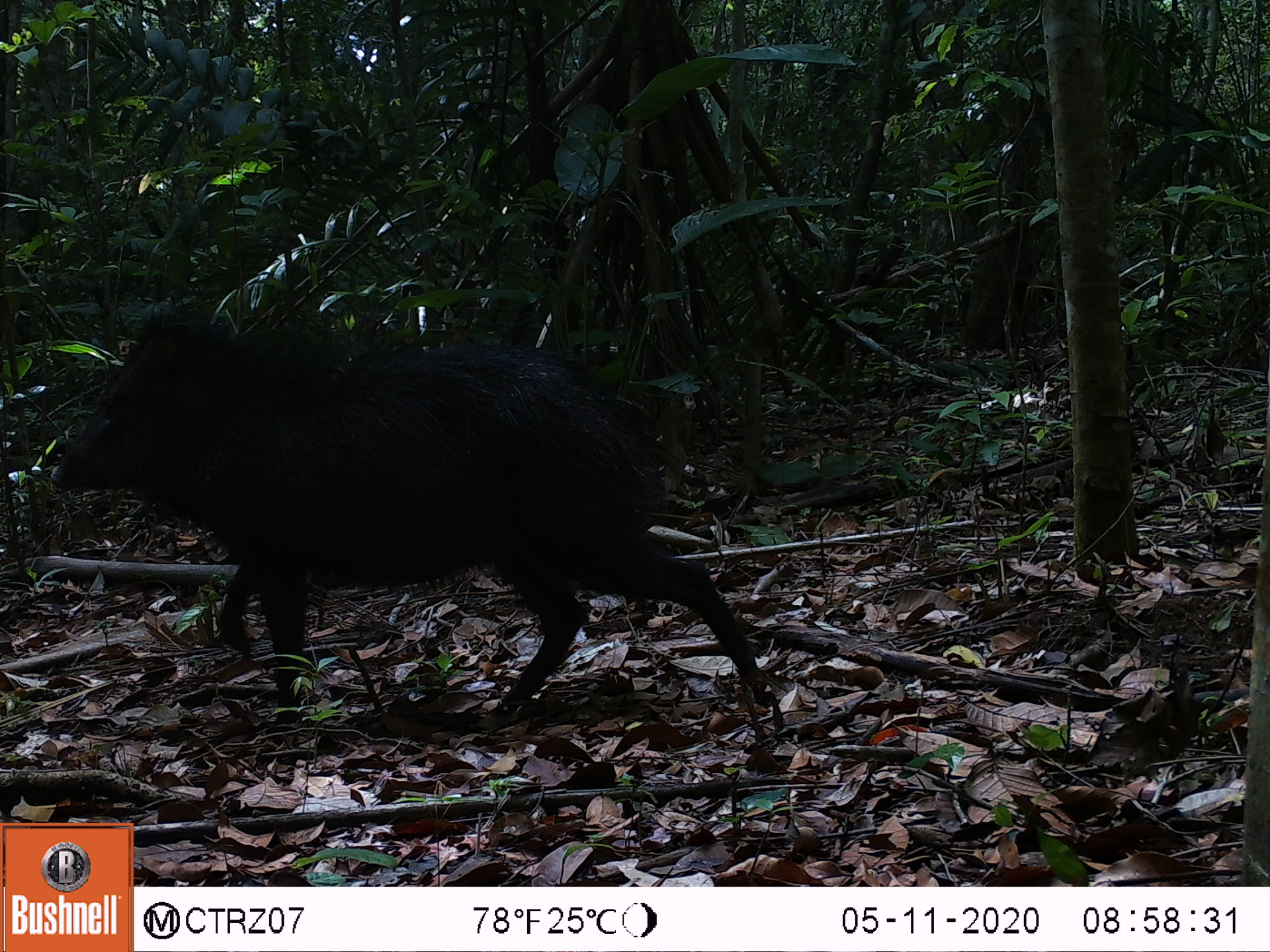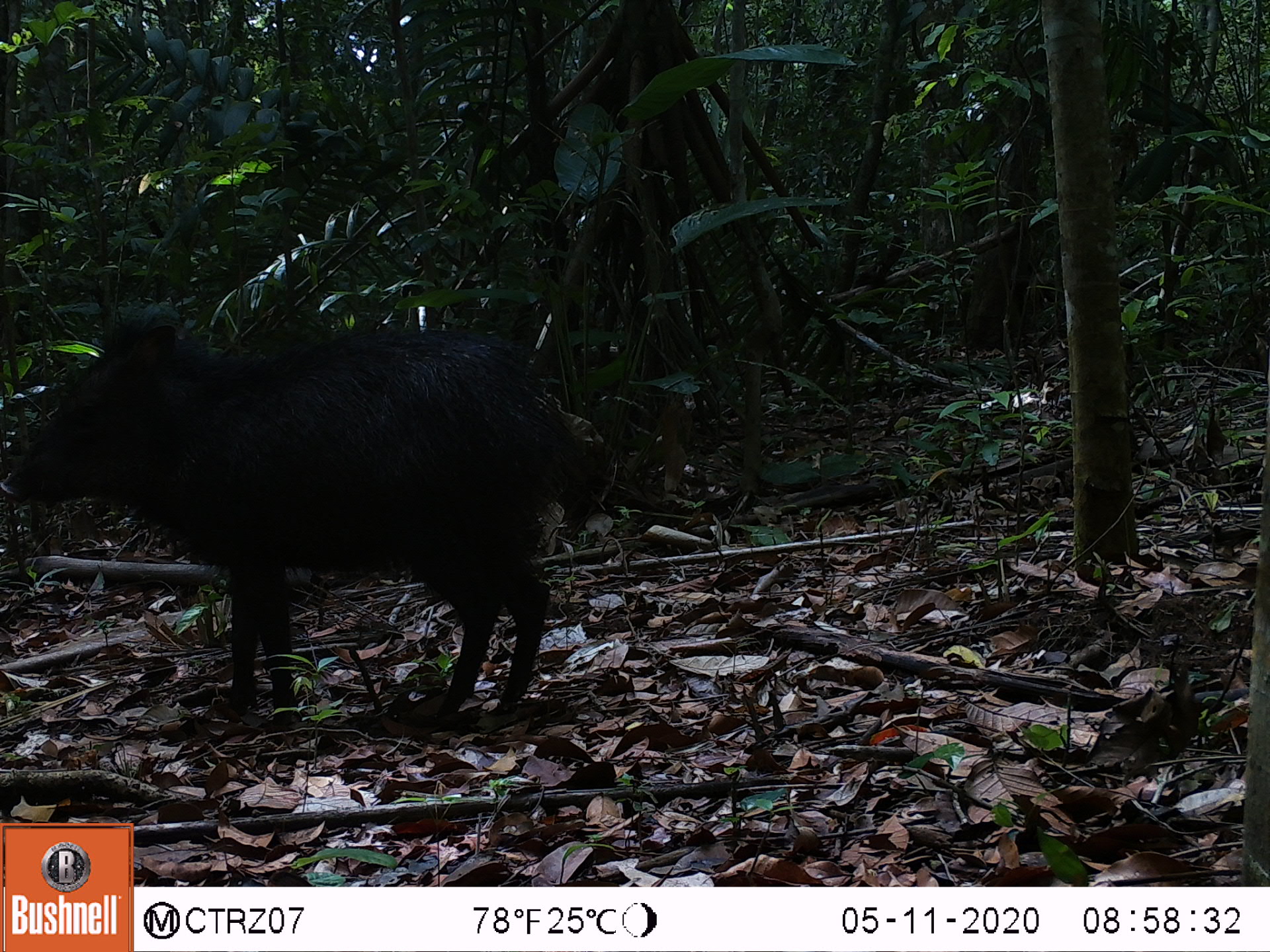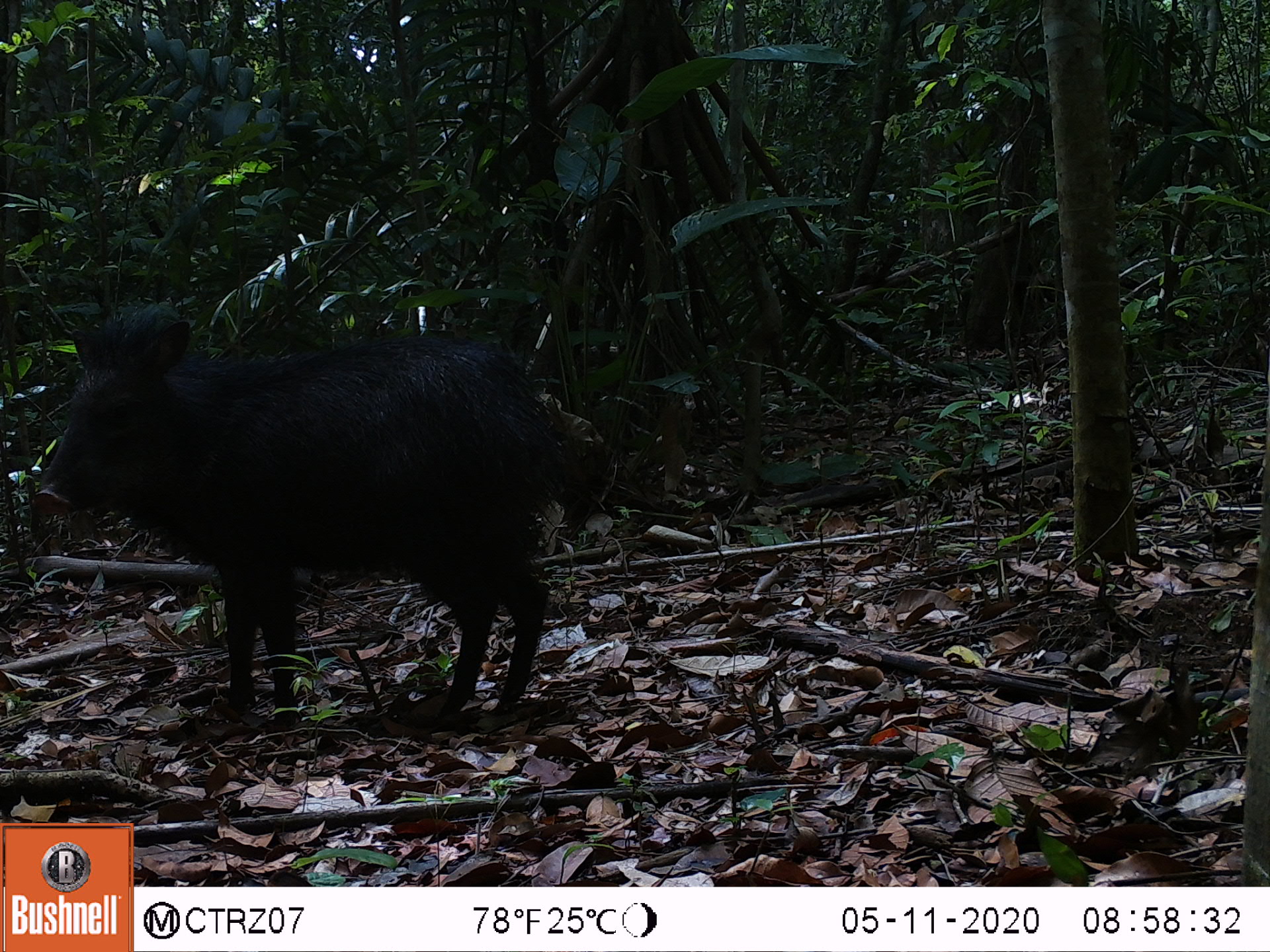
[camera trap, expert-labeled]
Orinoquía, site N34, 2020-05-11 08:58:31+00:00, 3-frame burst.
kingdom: Animalia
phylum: Chordata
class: Mammalia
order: Artiodactyla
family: Tayassuidae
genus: Pecari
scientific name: Pecari tajacu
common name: collared peccary